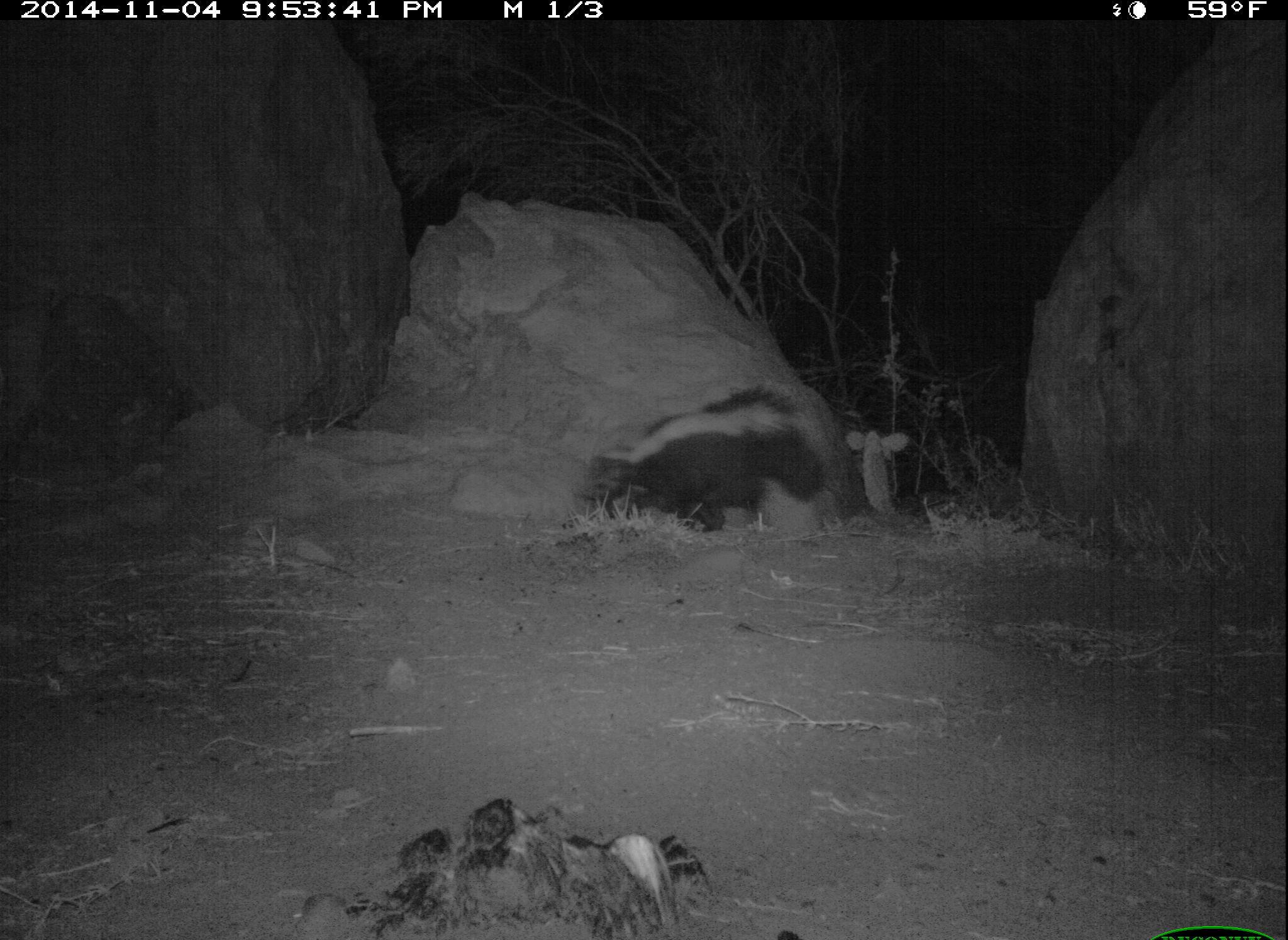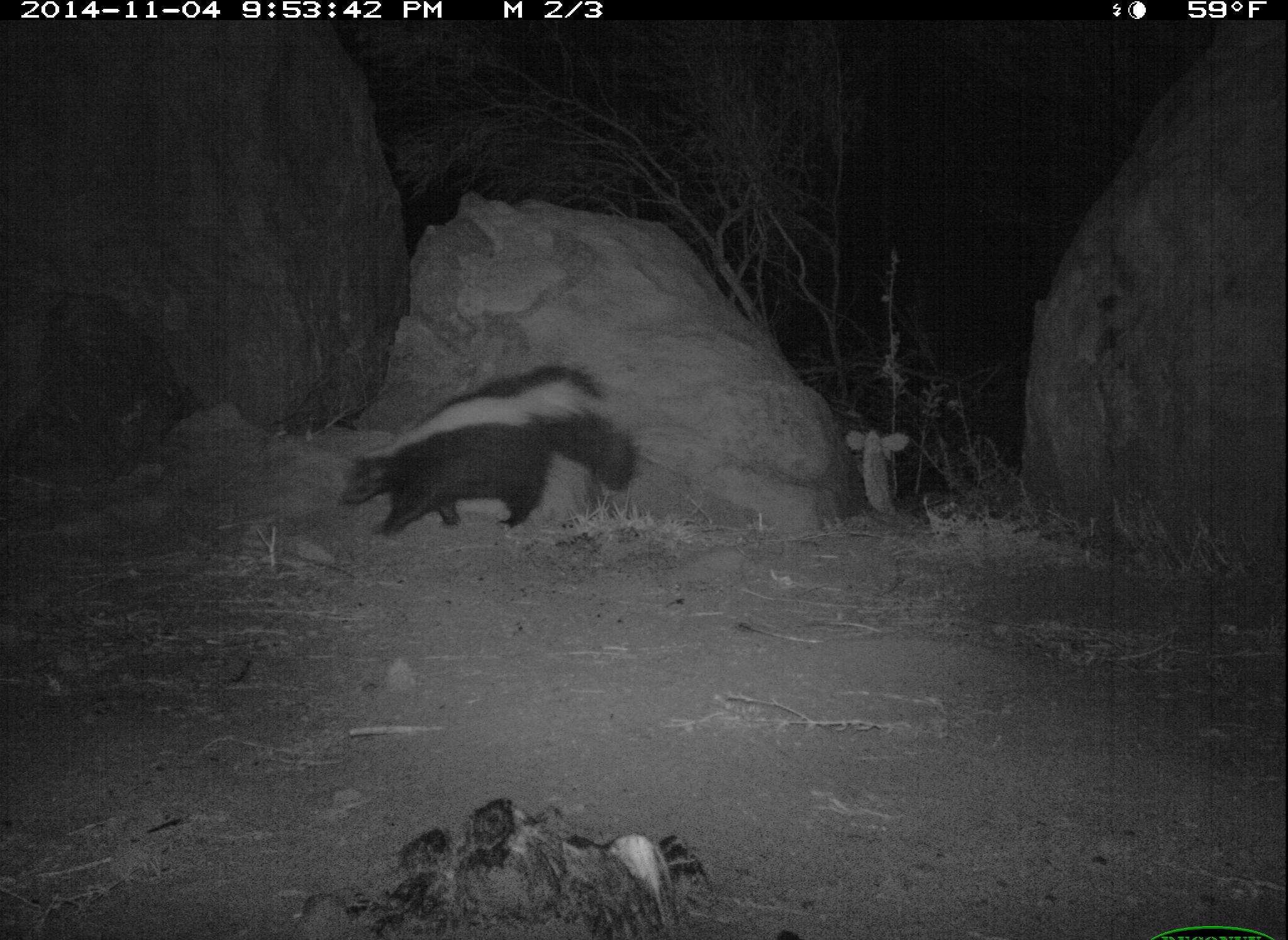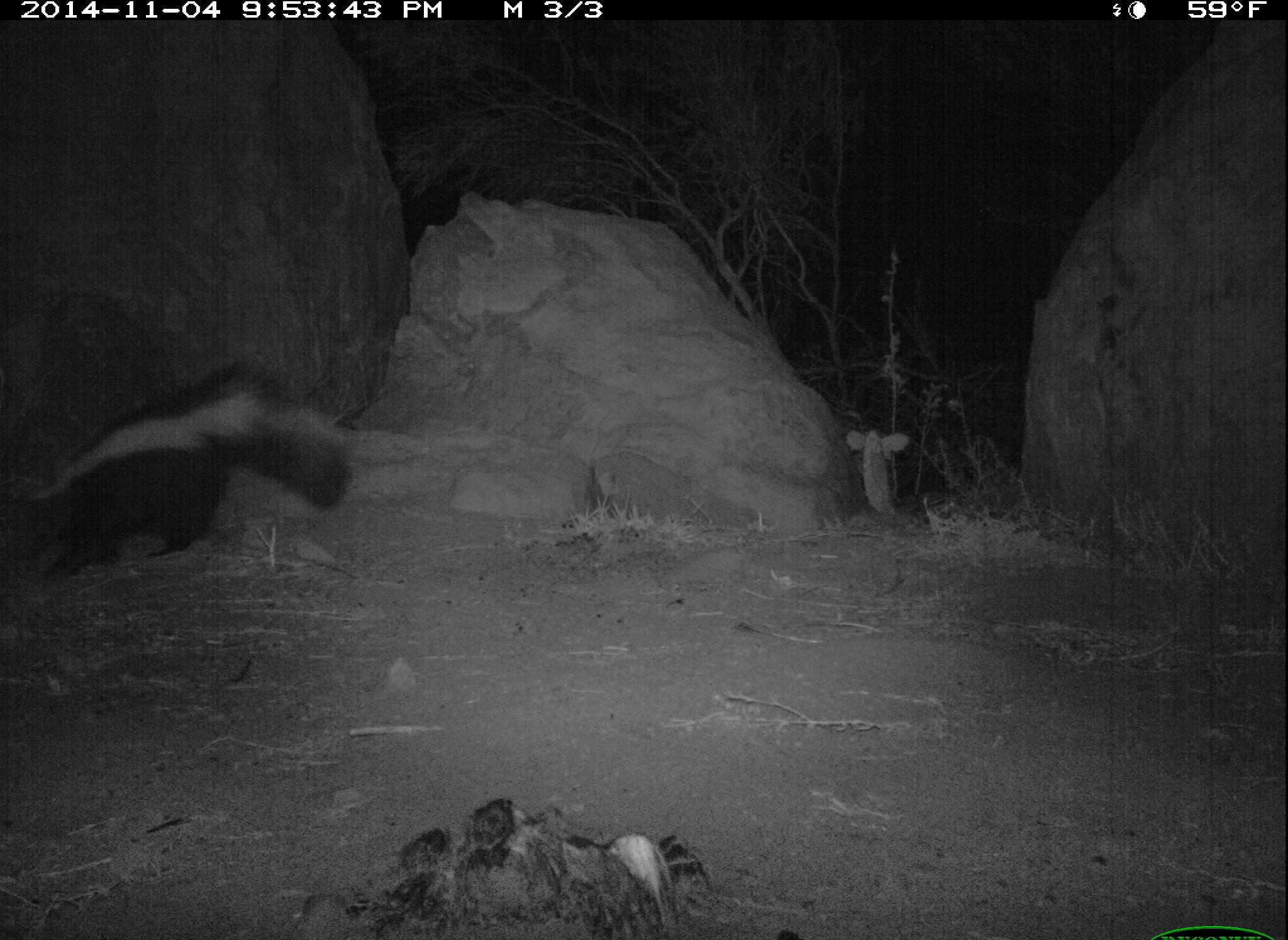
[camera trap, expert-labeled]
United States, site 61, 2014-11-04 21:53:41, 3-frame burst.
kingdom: Animalia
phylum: Chordata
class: Mammalia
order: Carnivora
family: Mephitidae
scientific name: Mephitidae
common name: skunk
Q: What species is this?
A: Skunk (Mephitidae).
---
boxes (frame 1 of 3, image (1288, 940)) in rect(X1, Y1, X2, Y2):
skunk: rect(560, 341, 842, 565)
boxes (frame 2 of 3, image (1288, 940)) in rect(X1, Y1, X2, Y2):
skunk: rect(332, 346, 649, 548)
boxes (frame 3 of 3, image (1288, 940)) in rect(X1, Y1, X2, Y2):
skunk: rect(3, 358, 370, 598)